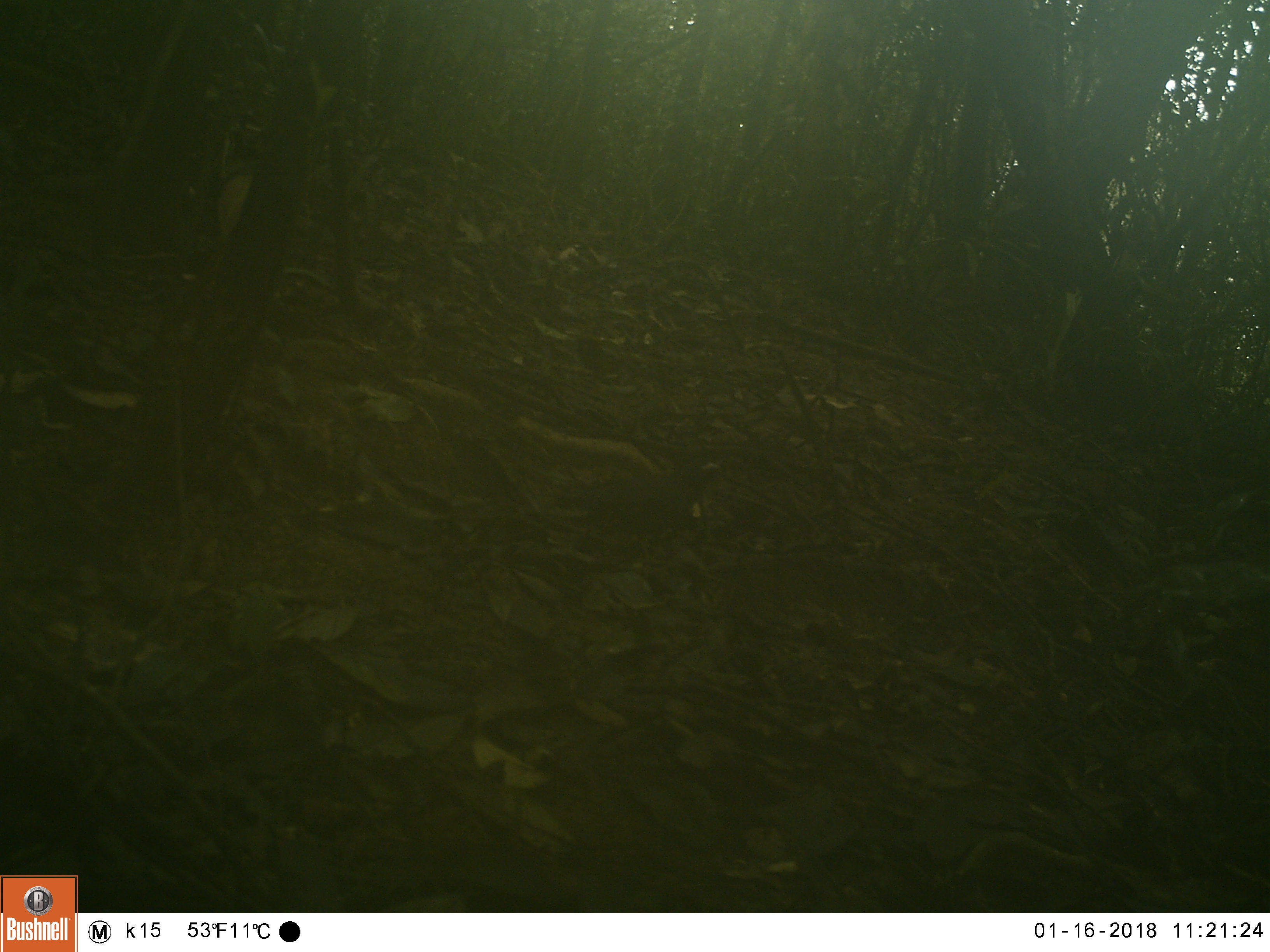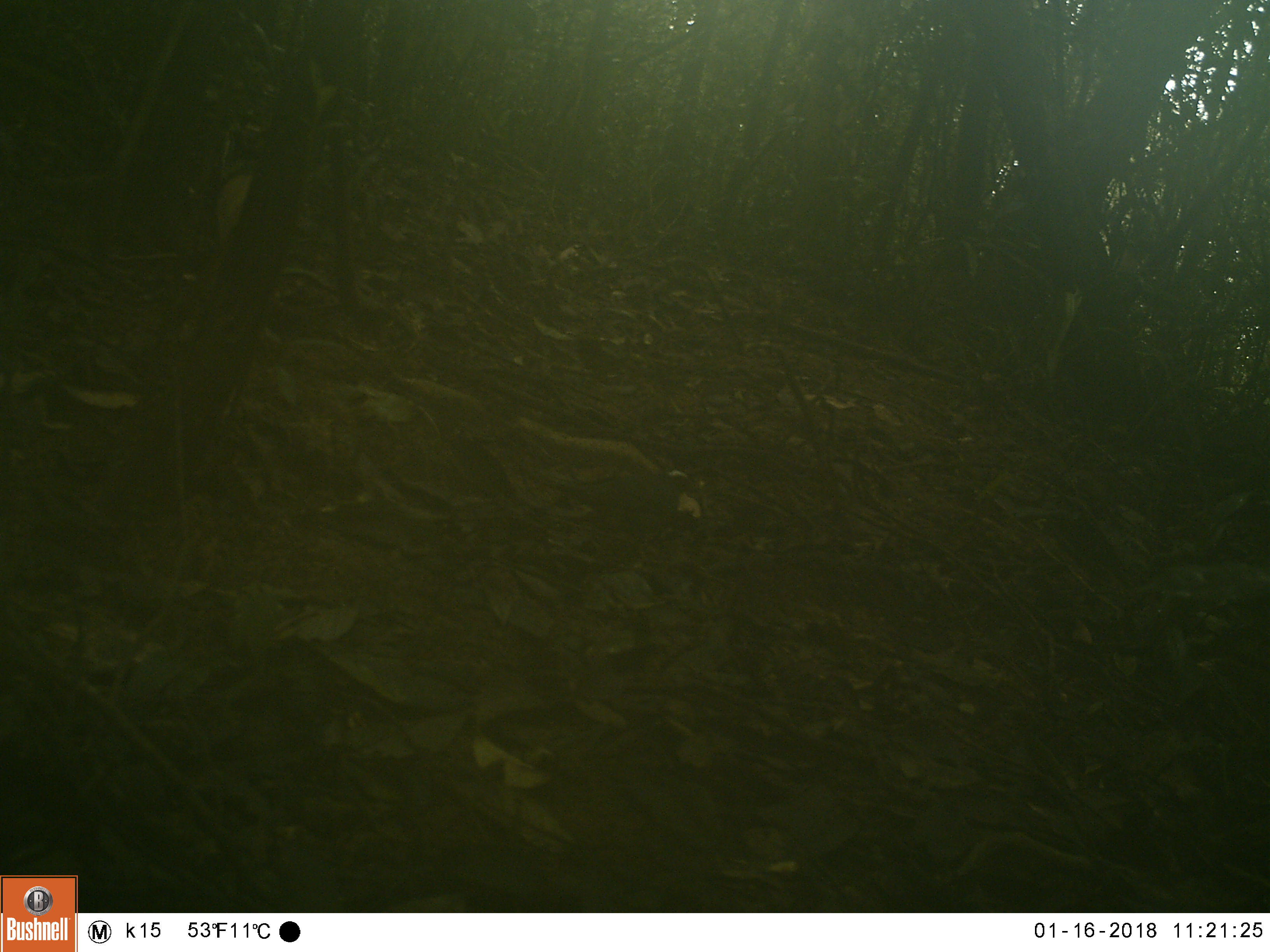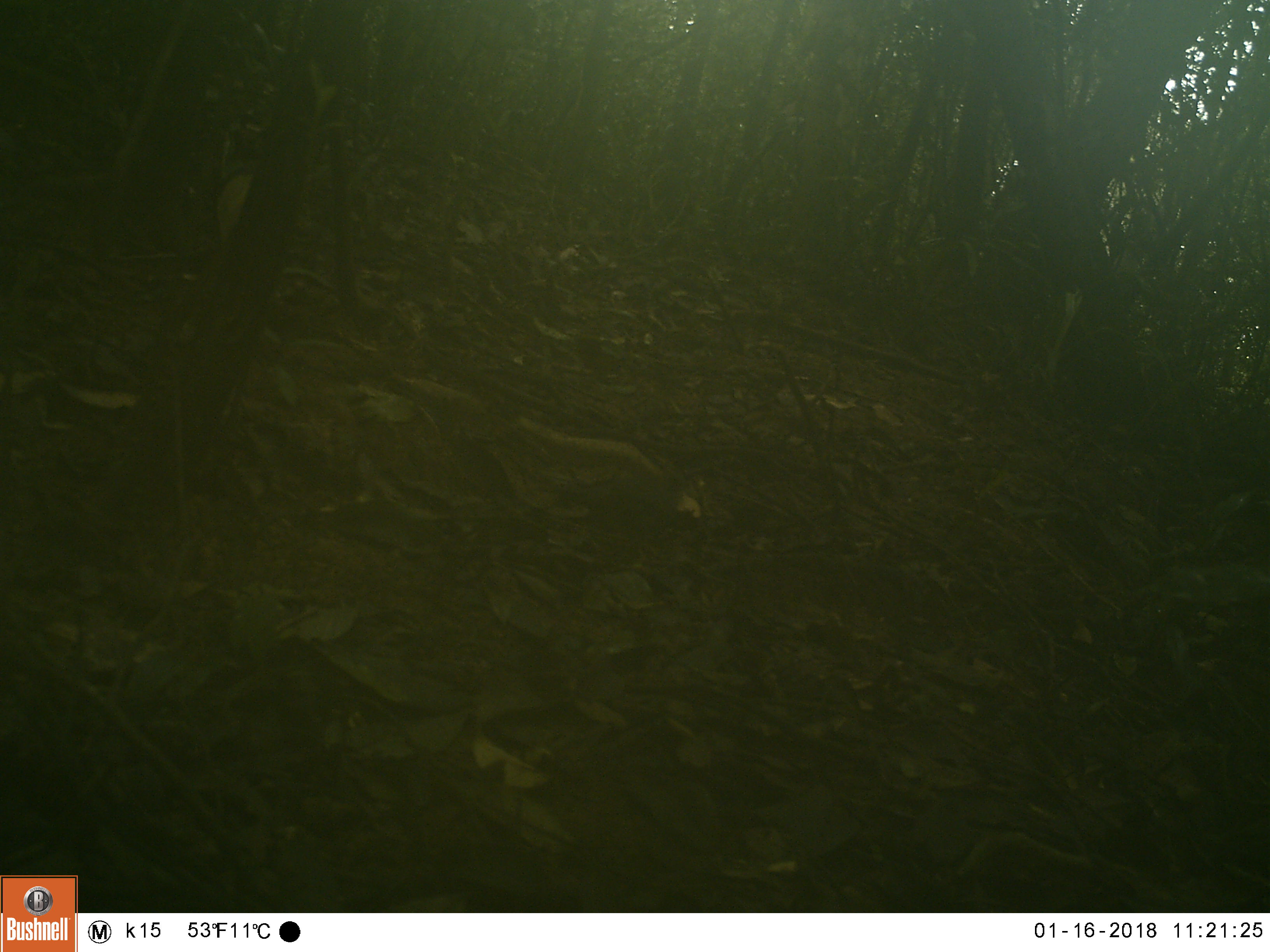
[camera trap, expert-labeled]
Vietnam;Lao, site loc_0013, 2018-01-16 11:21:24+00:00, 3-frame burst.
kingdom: Animalia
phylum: Chordata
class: Aves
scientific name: Aves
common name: bird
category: unidentified bird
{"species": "unidentified bird (bird) (Aves)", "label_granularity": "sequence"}